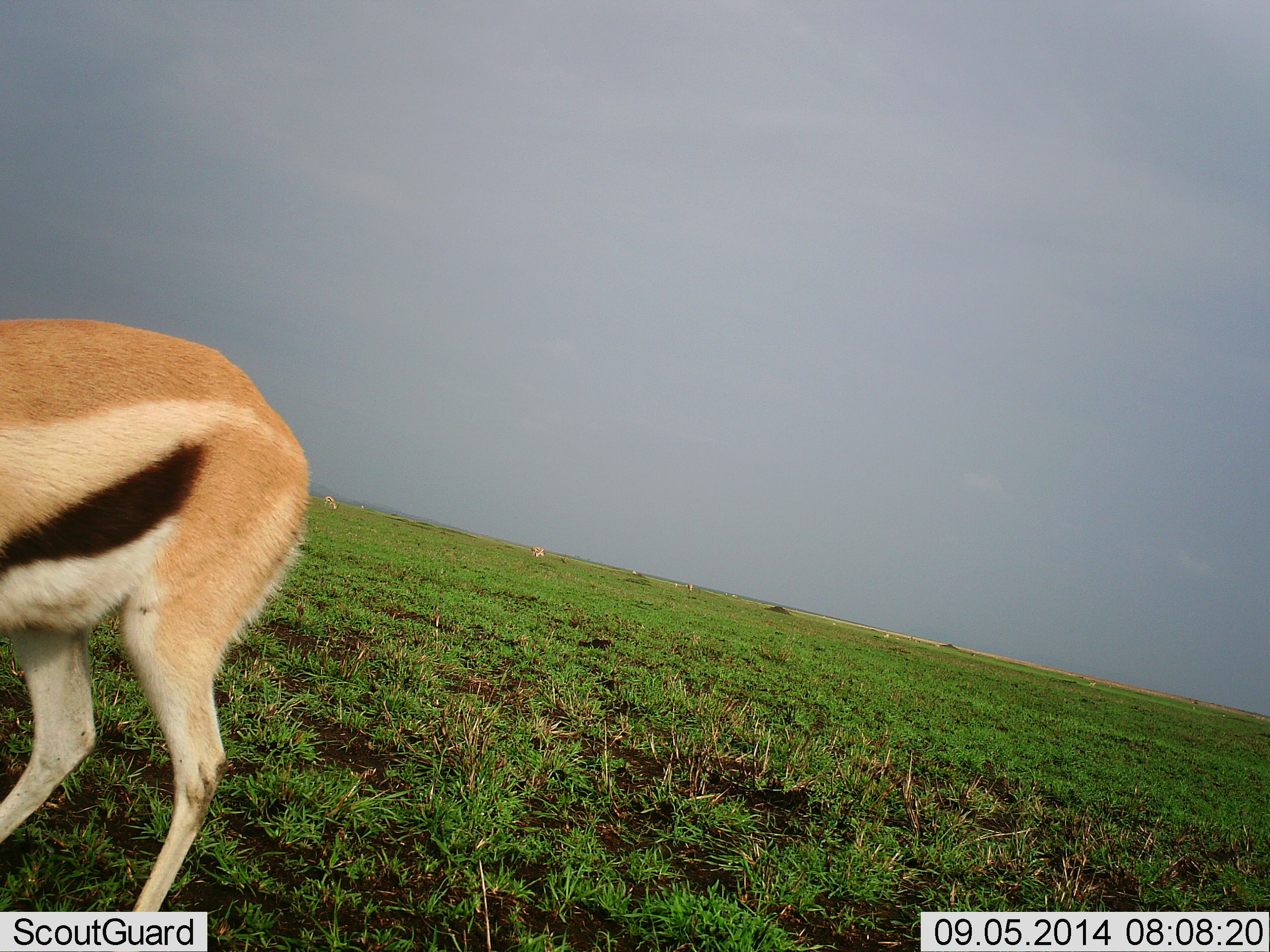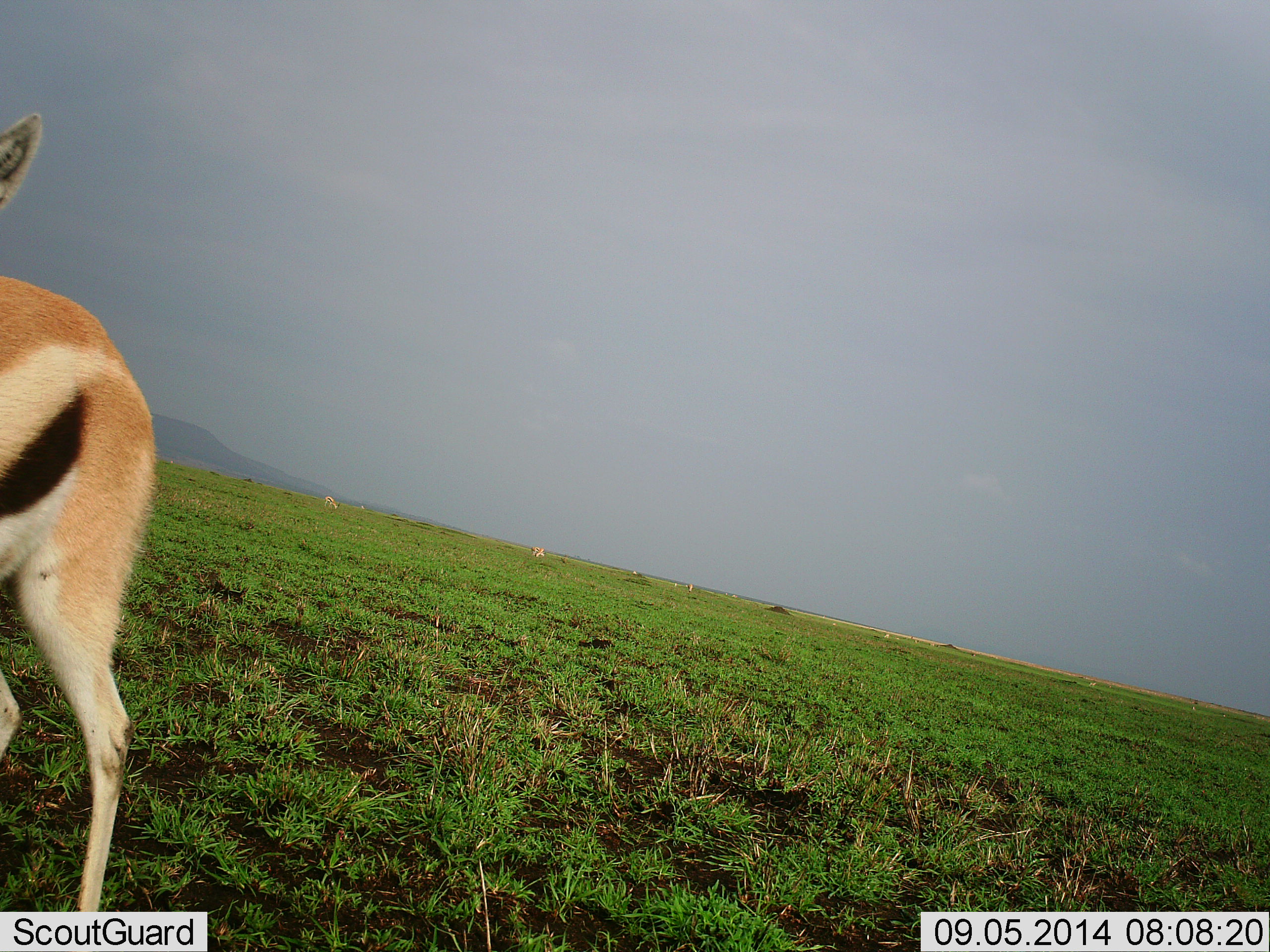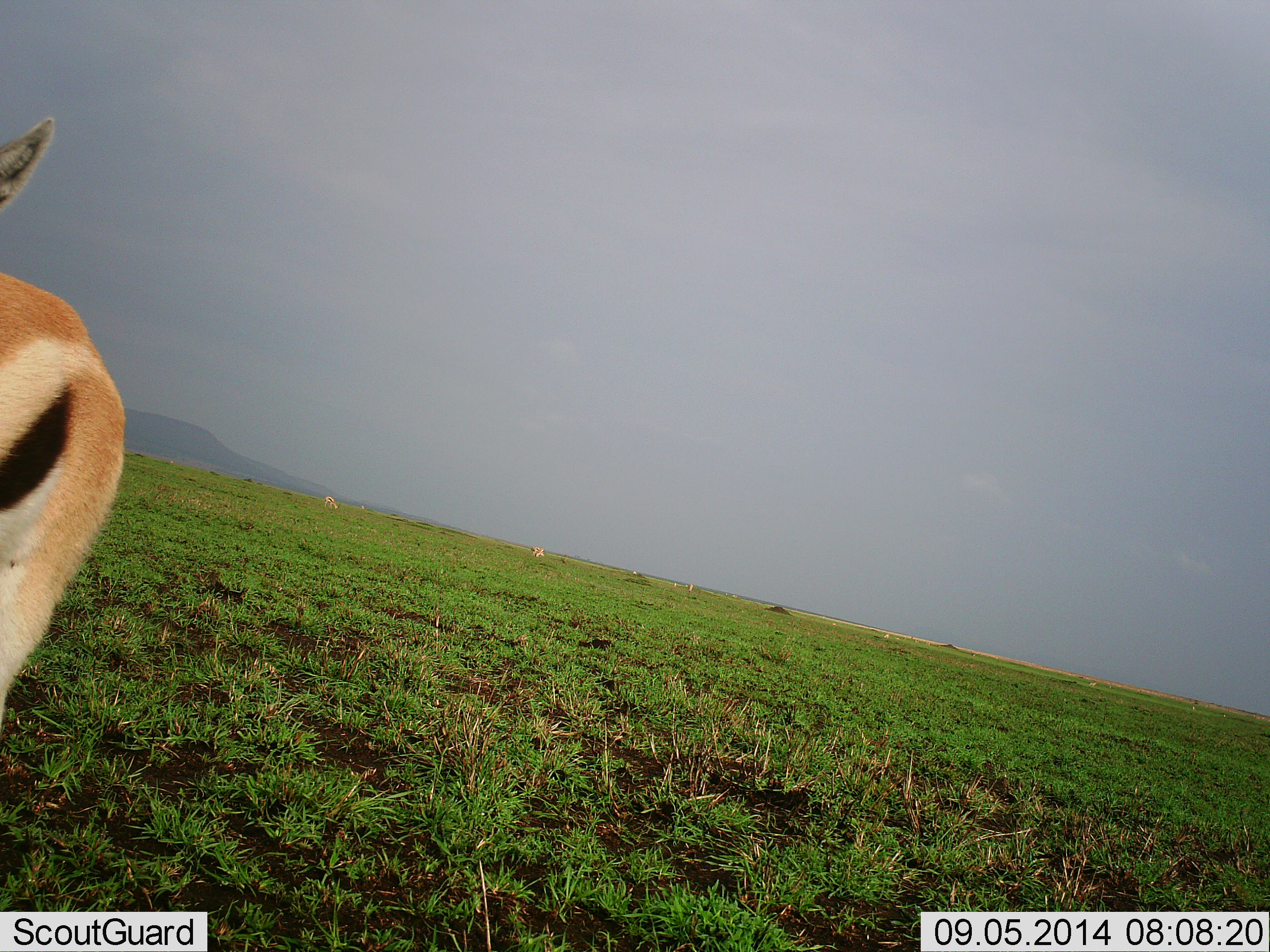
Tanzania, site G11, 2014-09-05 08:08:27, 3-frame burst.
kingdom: Animalia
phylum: Chordata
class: Mammalia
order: Artiodactyla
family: Bovidae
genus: Eudorcas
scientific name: Eudorcas thomsonii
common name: thomson's gazelle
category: gazellethomsons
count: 1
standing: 60%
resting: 0%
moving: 50%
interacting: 0%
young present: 0%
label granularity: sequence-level